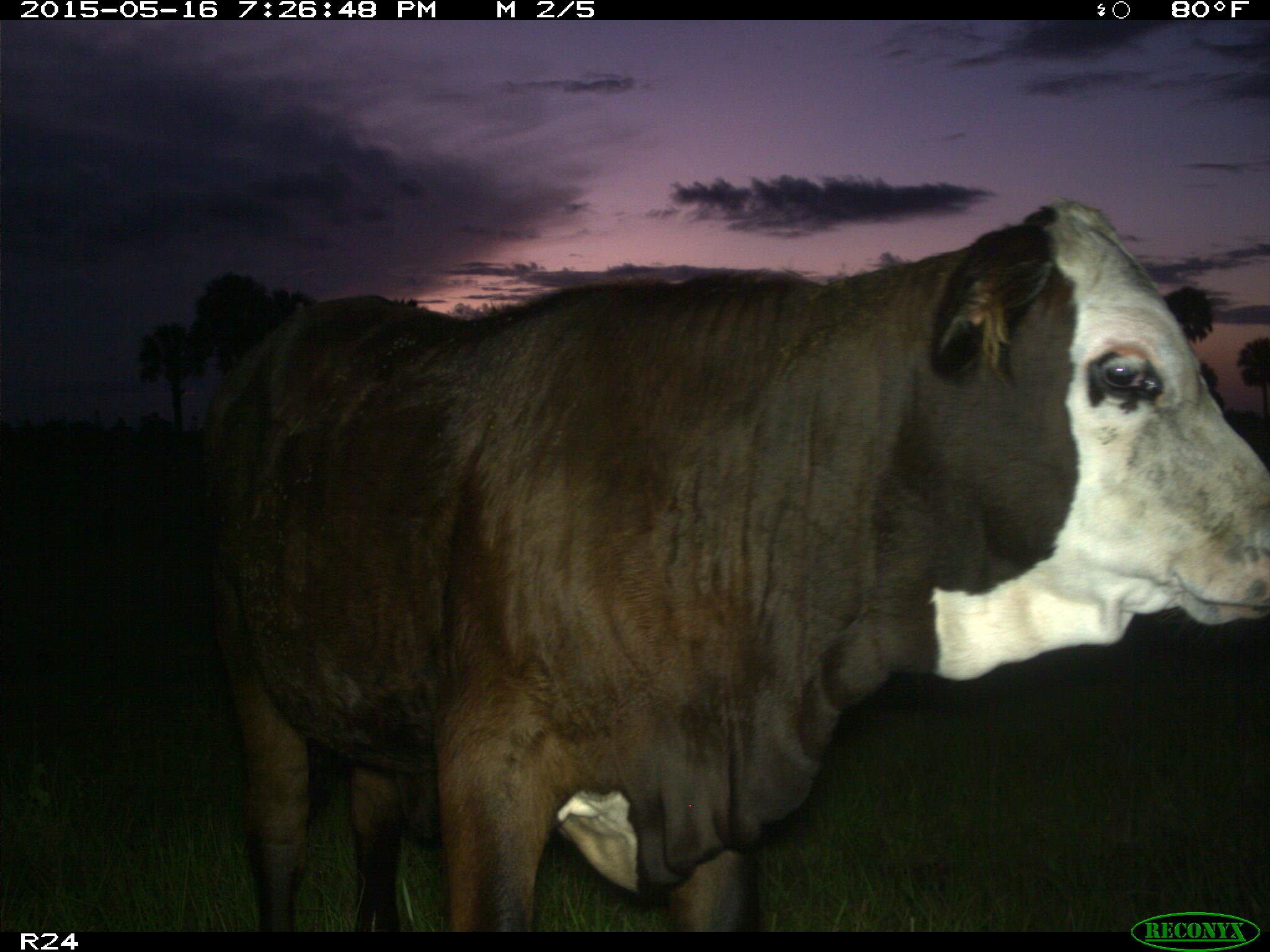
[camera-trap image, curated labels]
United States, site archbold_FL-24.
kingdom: Animalia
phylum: Chordata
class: Mammalia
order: Artiodactyla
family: Bovidae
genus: Bos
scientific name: Bos taurus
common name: domestic cow